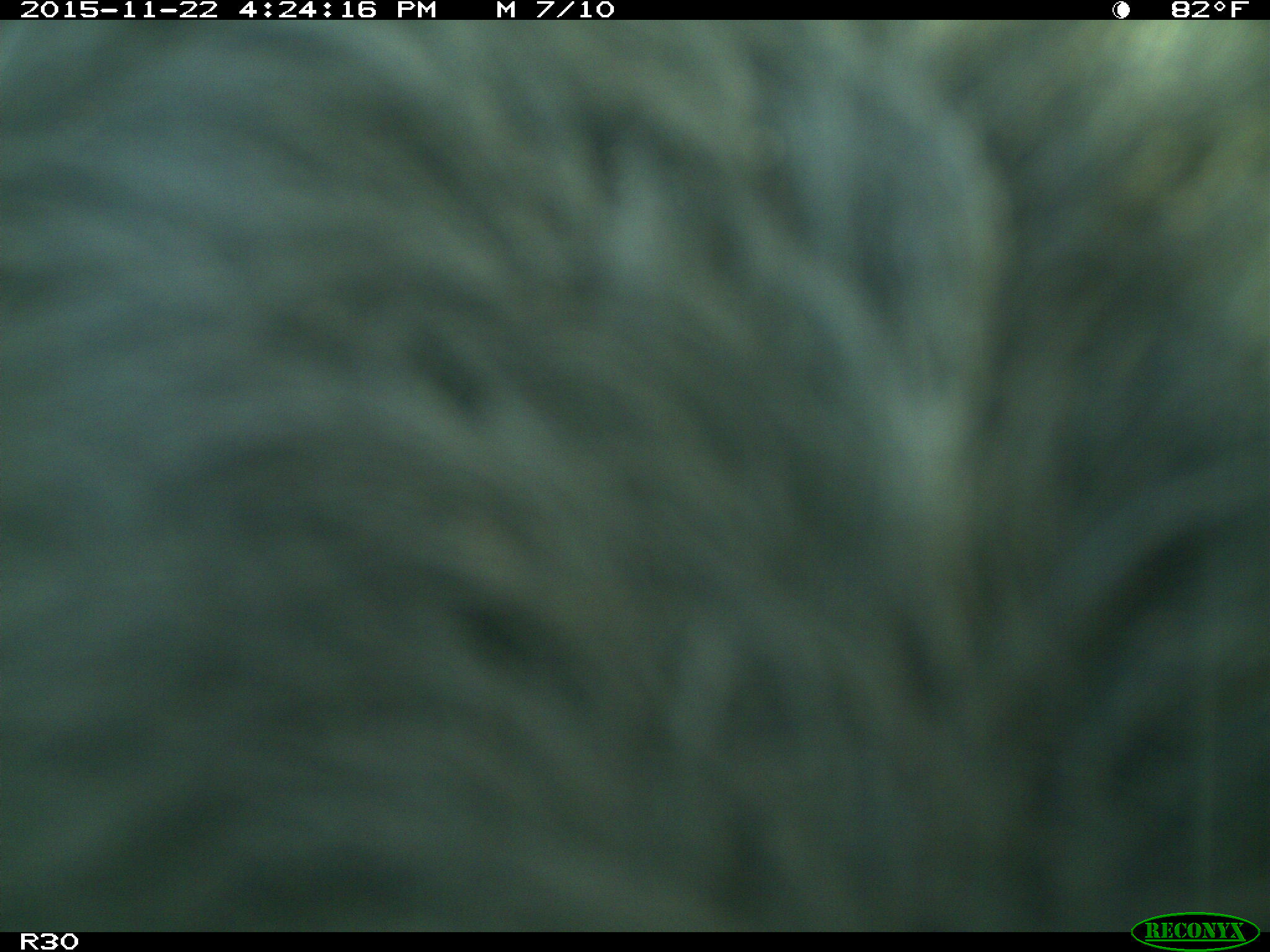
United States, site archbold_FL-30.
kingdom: Animalia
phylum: Chordata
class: Mammalia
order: Artiodactyla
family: Bovidae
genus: Bos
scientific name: Bos taurus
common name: domestic cow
Bos taurus (domestic cow).